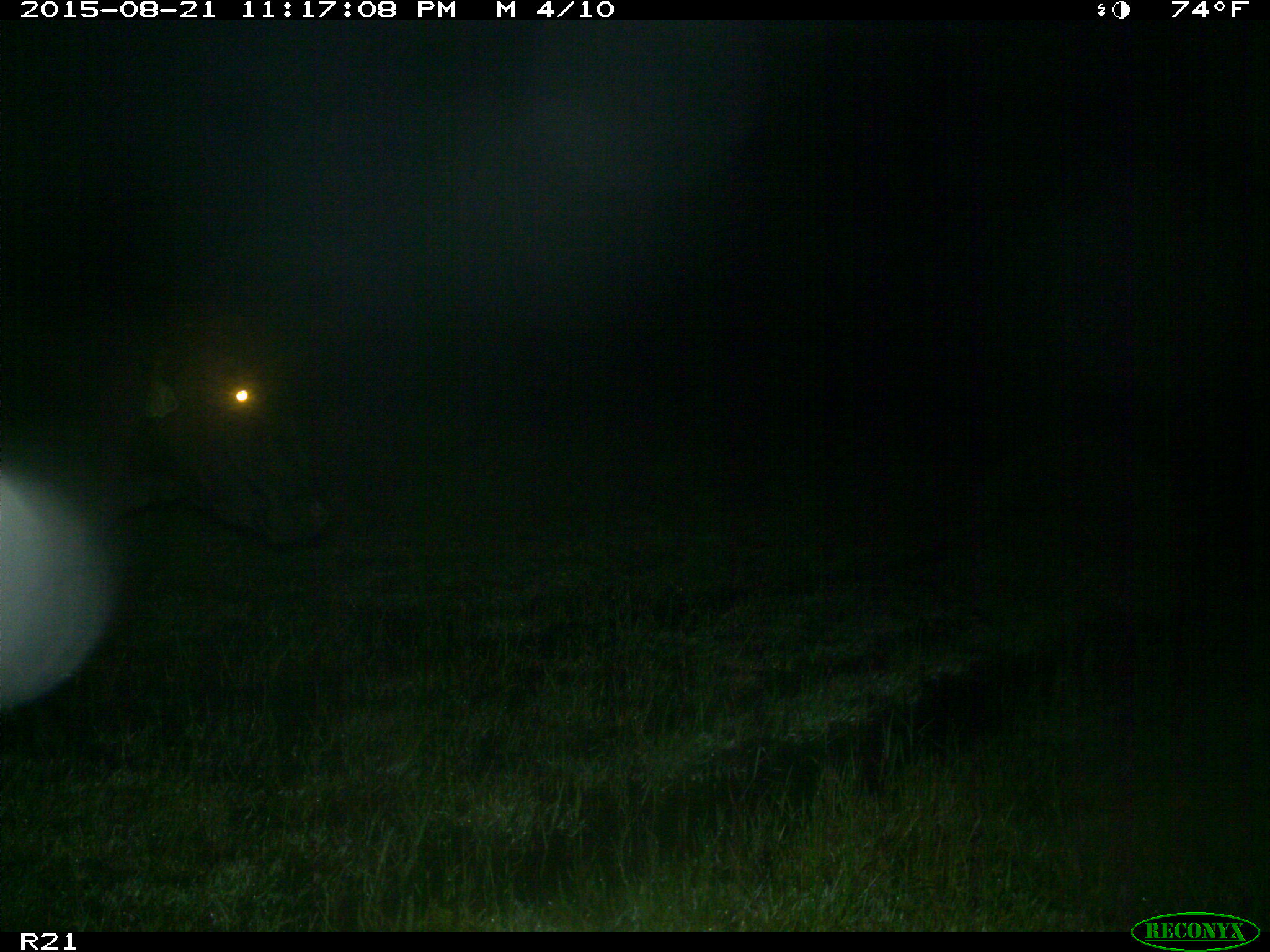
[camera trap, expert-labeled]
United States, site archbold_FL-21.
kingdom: Animalia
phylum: Chordata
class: Mammalia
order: Artiodactyla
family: Bovidae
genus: Bos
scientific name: Bos taurus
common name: domestic cow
Bos taurus (domestic cow).